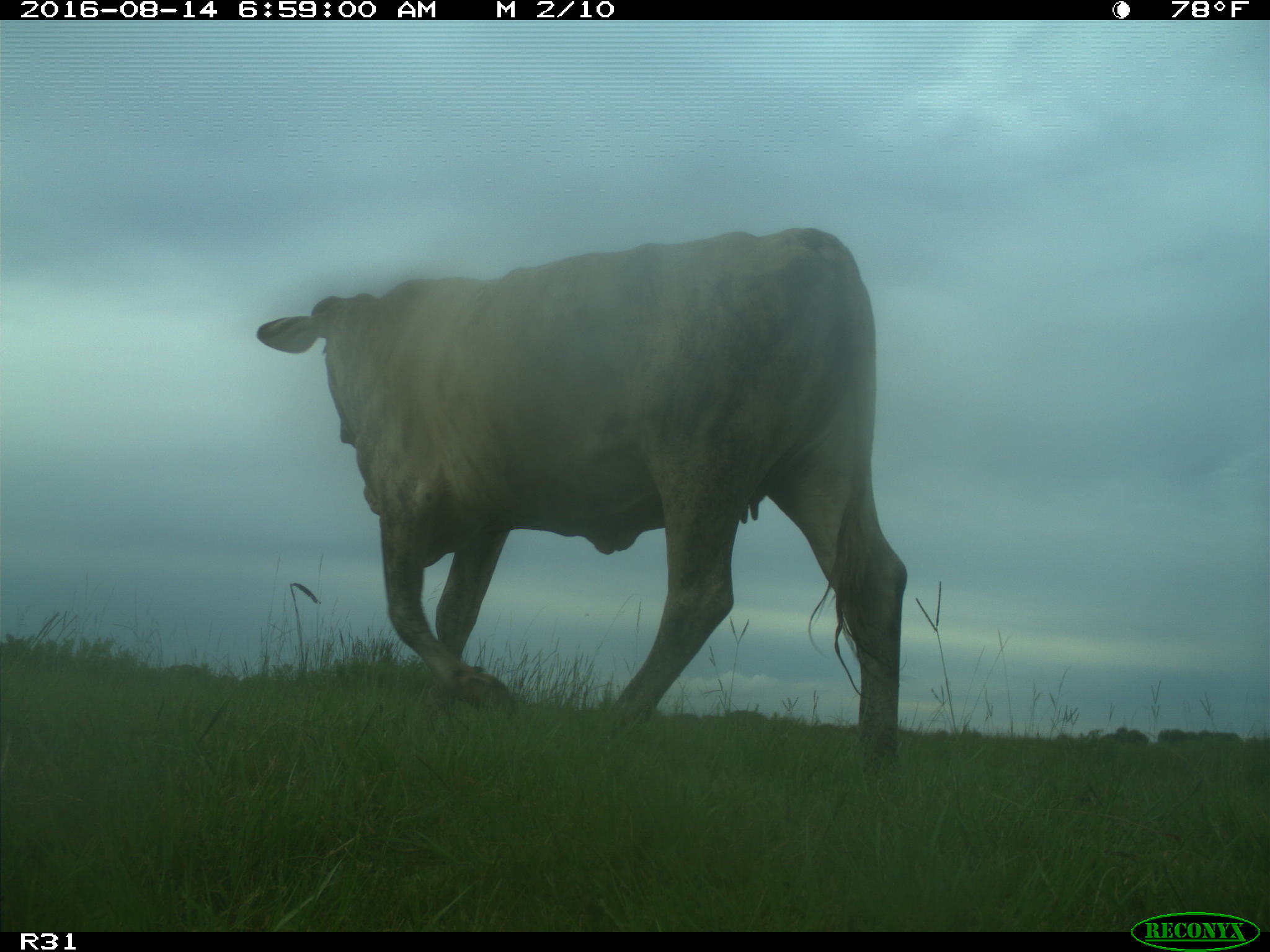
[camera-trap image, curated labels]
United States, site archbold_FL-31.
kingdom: Animalia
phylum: Chordata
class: Mammalia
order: Artiodactyla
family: Bovidae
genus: Bos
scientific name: Bos taurus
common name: domestic cow